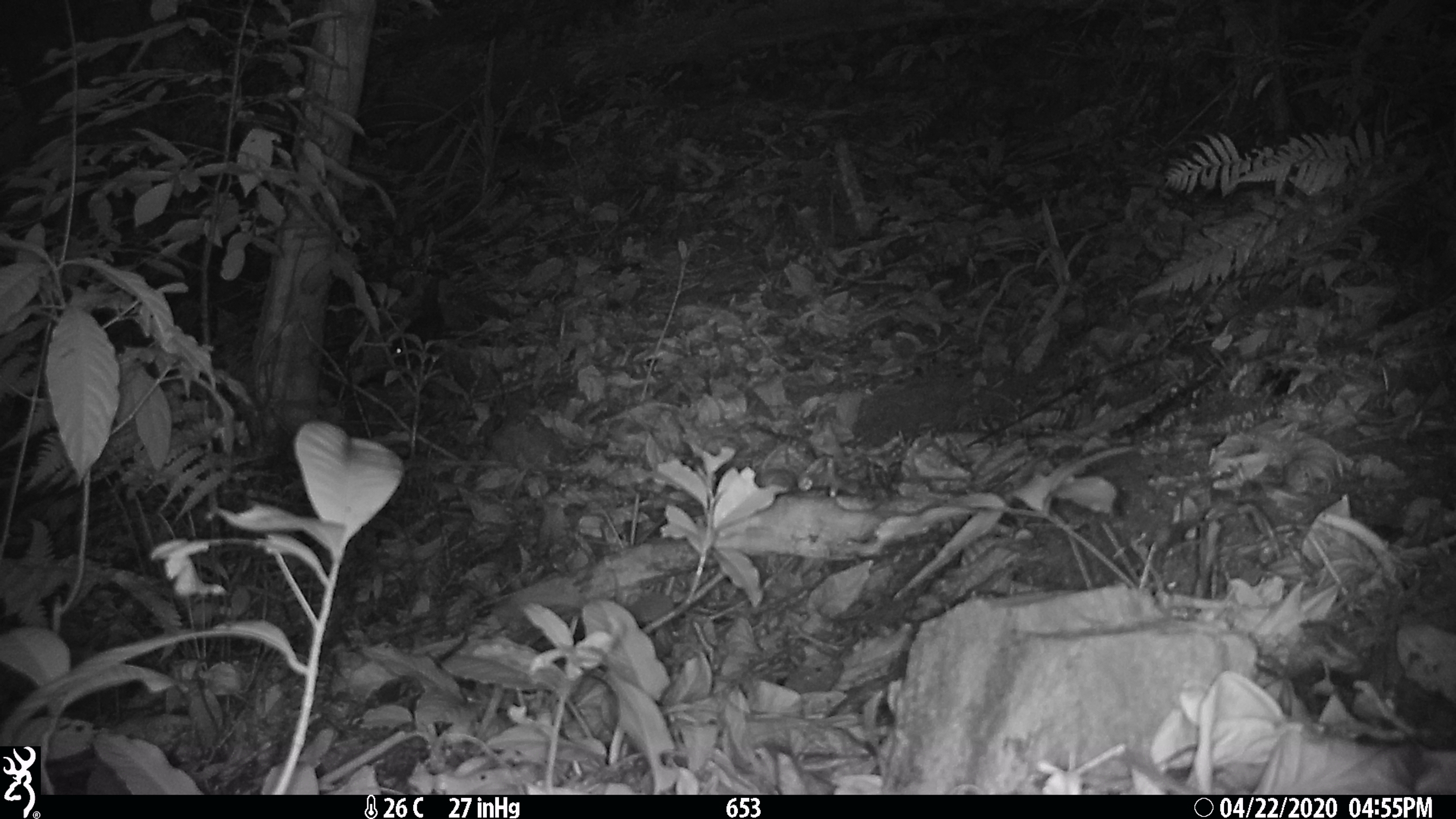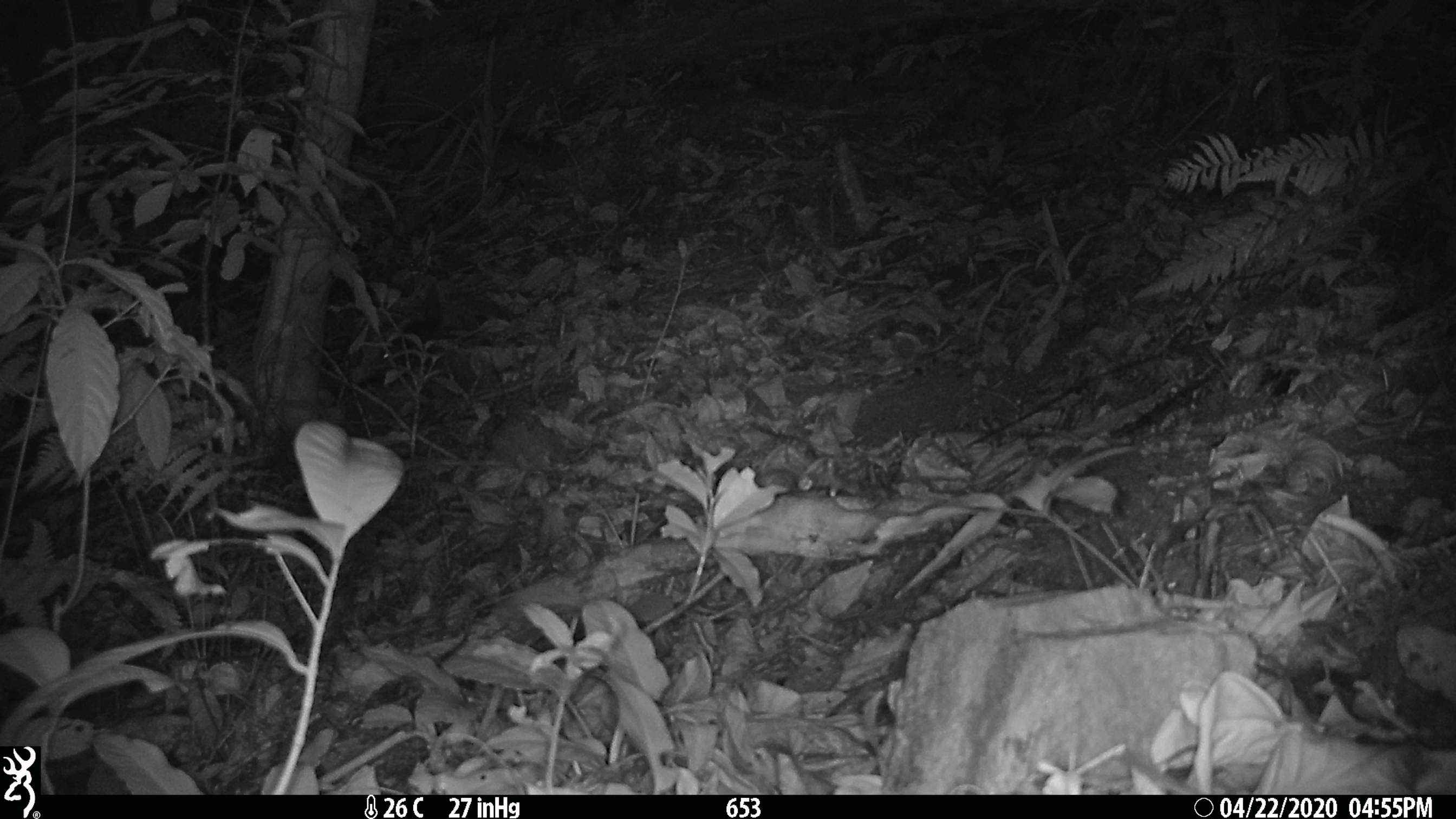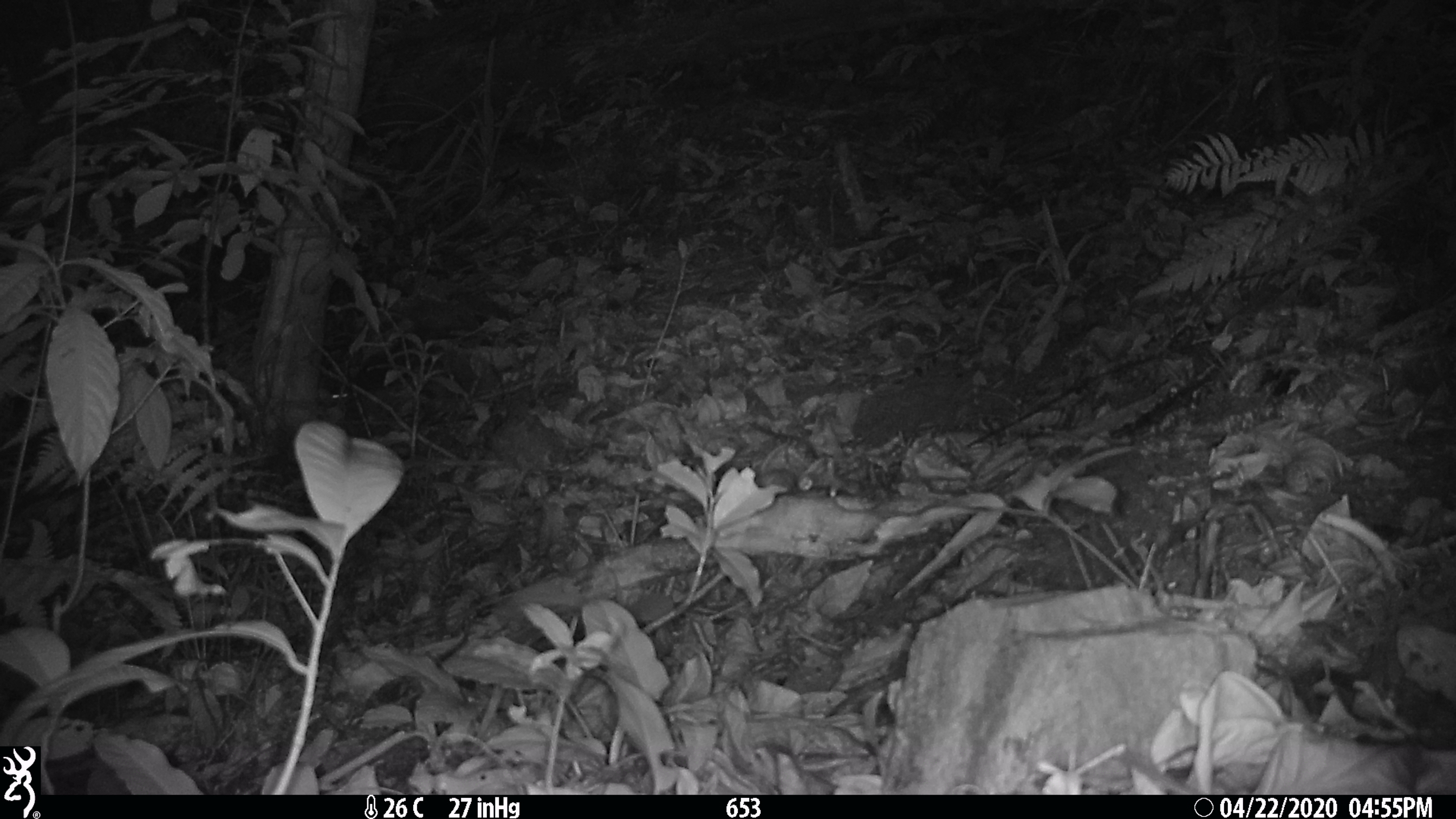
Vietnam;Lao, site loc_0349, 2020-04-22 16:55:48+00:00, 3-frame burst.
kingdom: Animalia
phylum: Chordata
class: Mammalia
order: Carnivora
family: Mustelidae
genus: Melogale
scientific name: Melogale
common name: ferret badger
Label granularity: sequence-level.